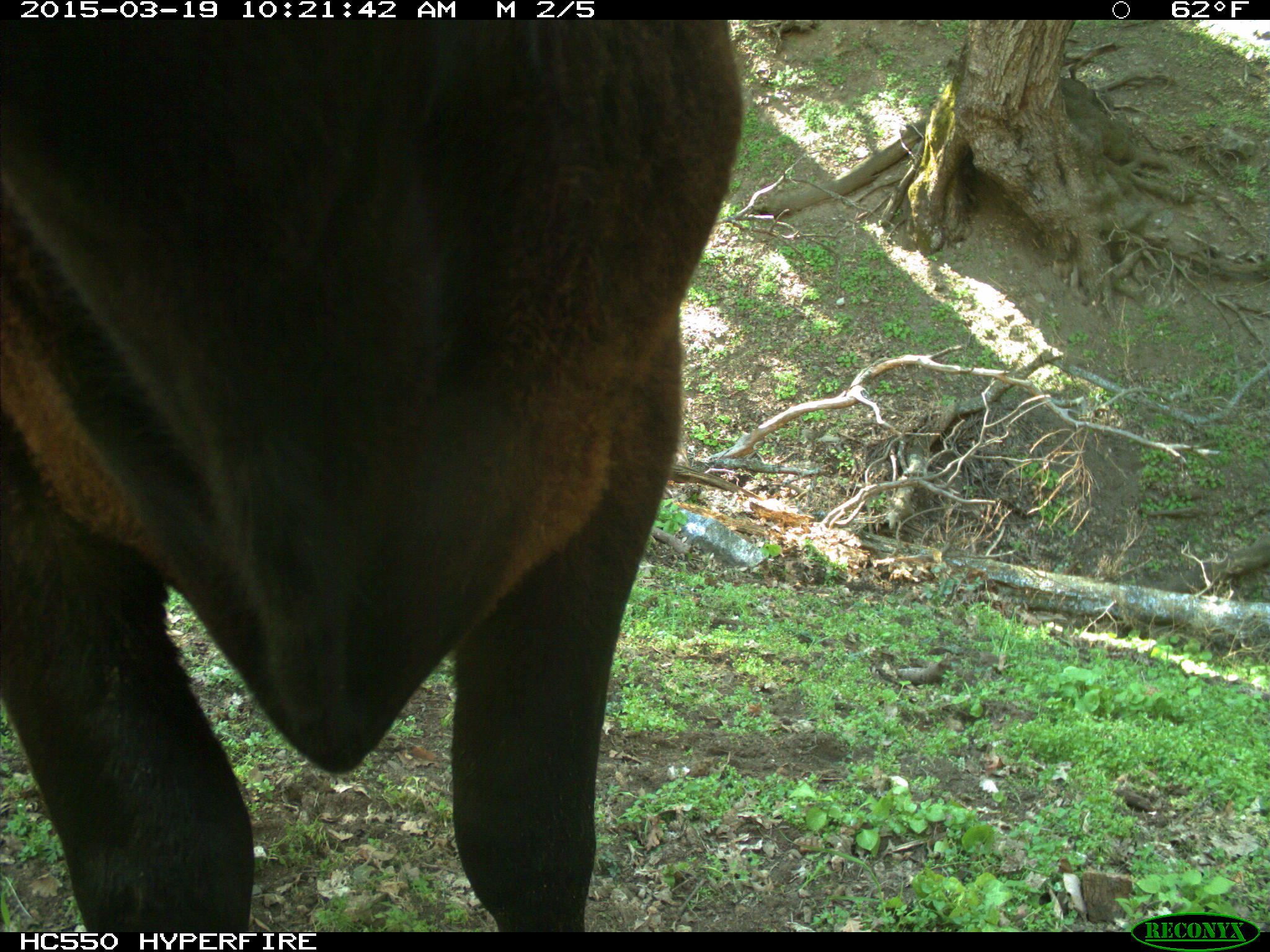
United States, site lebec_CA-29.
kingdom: Animalia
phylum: Chordata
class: Mammalia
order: Artiodactyla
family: Bovidae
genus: Bos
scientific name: Bos taurus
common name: domestic cow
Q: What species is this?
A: Bos taurus (domestic cow).